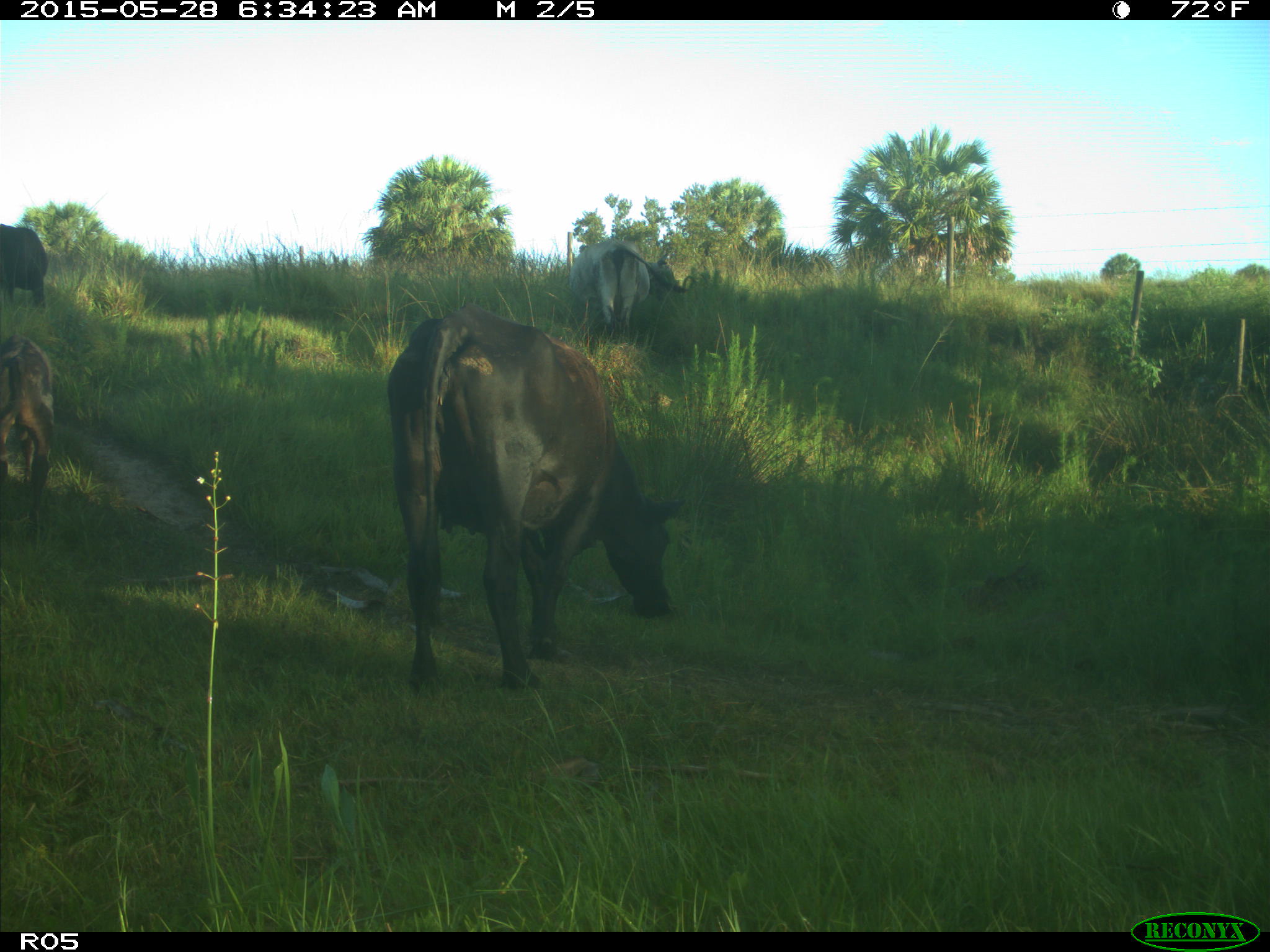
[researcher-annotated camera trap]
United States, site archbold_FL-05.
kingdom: Animalia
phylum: Chordata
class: Mammalia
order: Artiodactyla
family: Bovidae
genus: Bos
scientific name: Bos taurus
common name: domestic cow